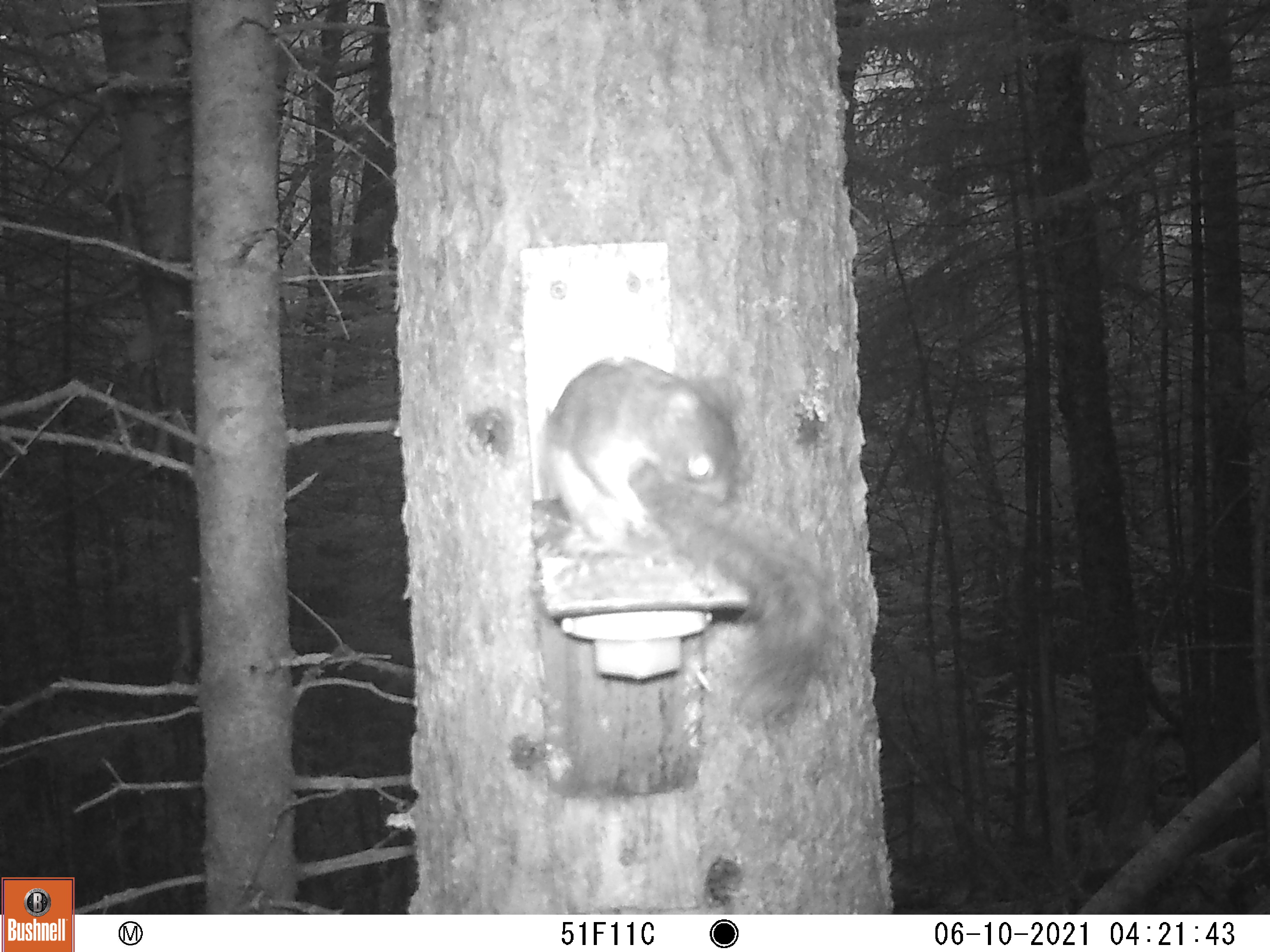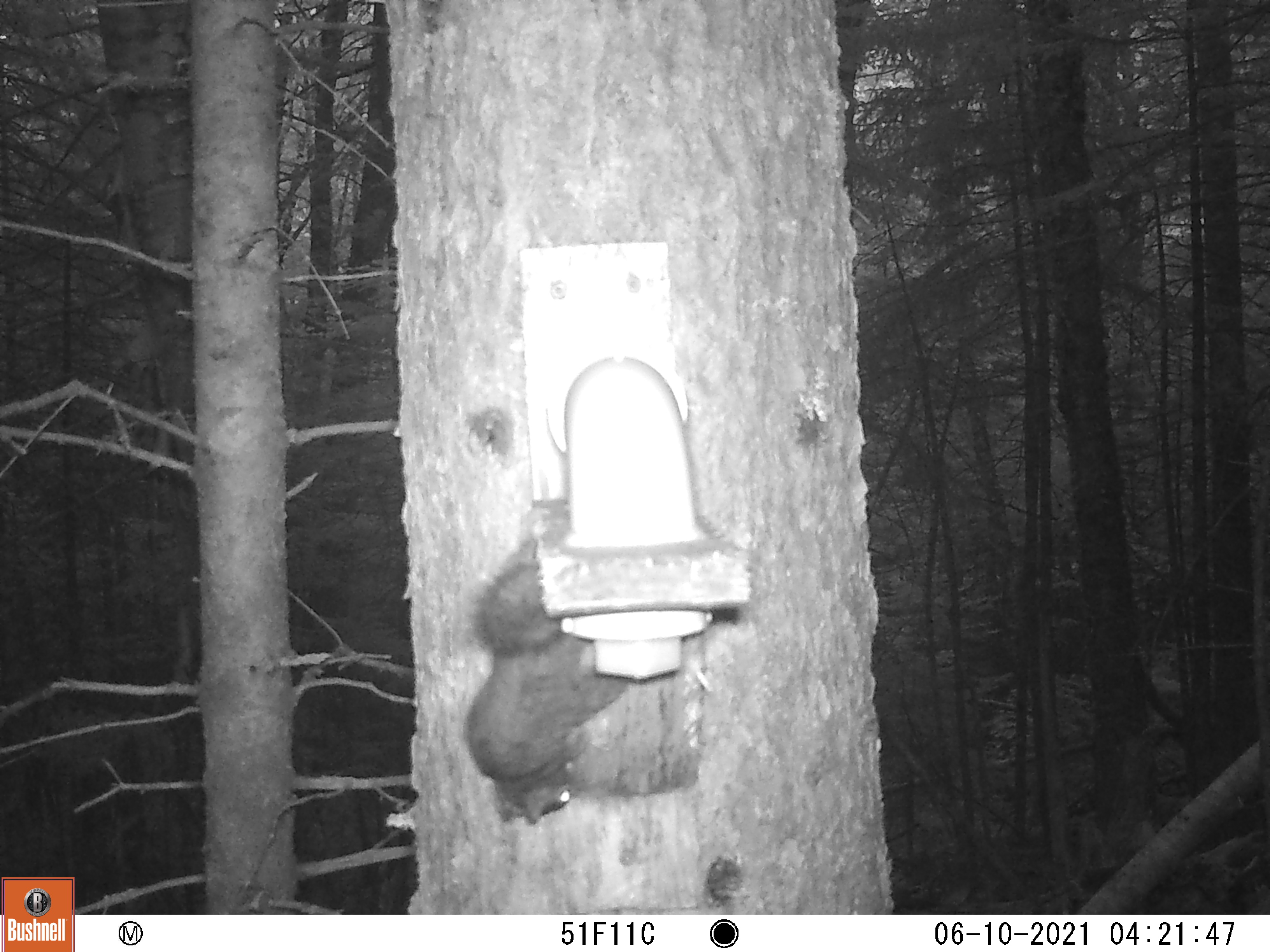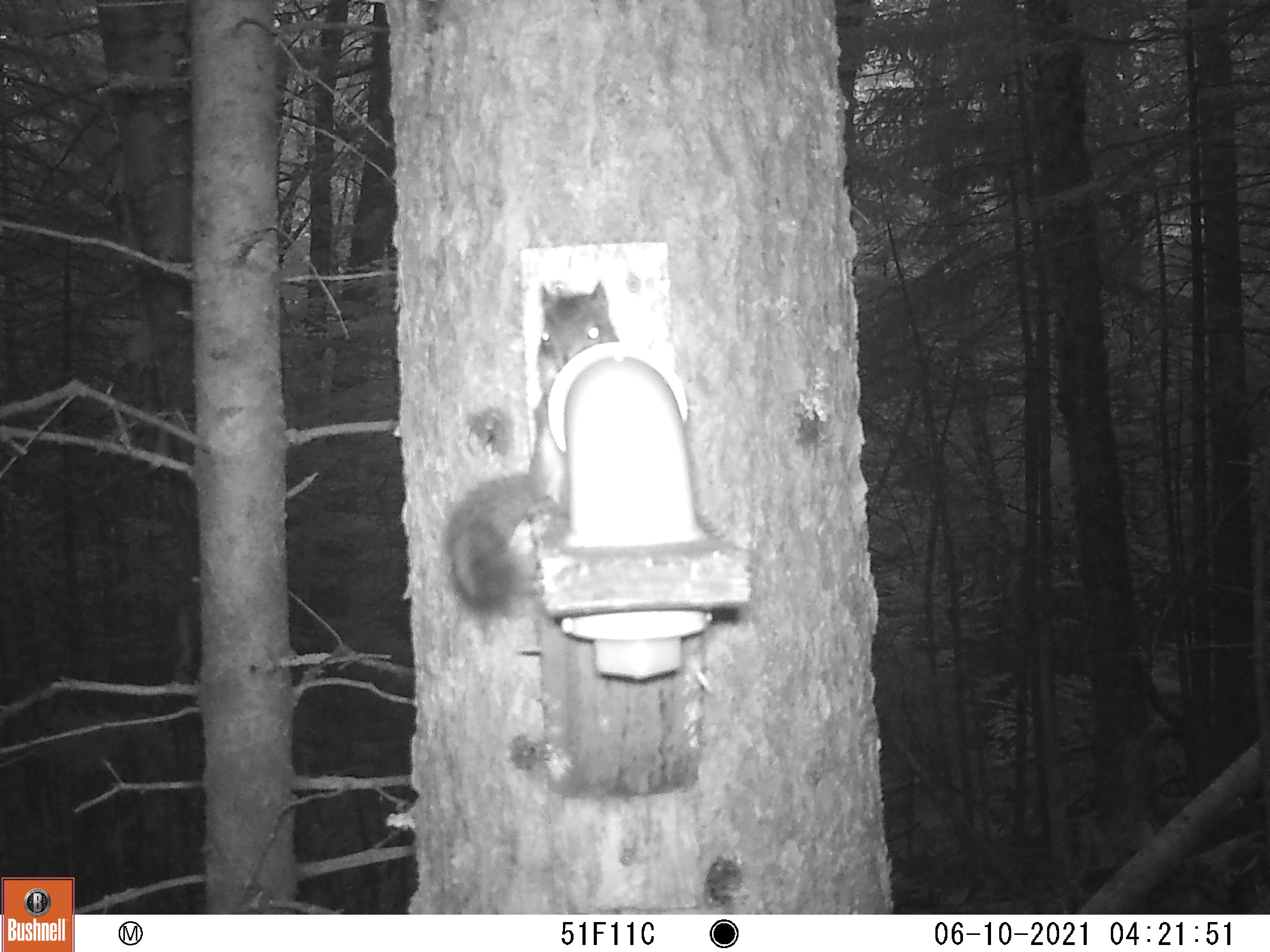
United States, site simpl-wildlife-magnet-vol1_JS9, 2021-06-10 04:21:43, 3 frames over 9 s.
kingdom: Animalia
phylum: Chordata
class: Mammalia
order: Rodentia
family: Sciuridae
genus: Tamiasciurus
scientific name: Tamiasciurus hudsonicus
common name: red squirrel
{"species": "red squirrel (Tamiasciurus hudsonicus)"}